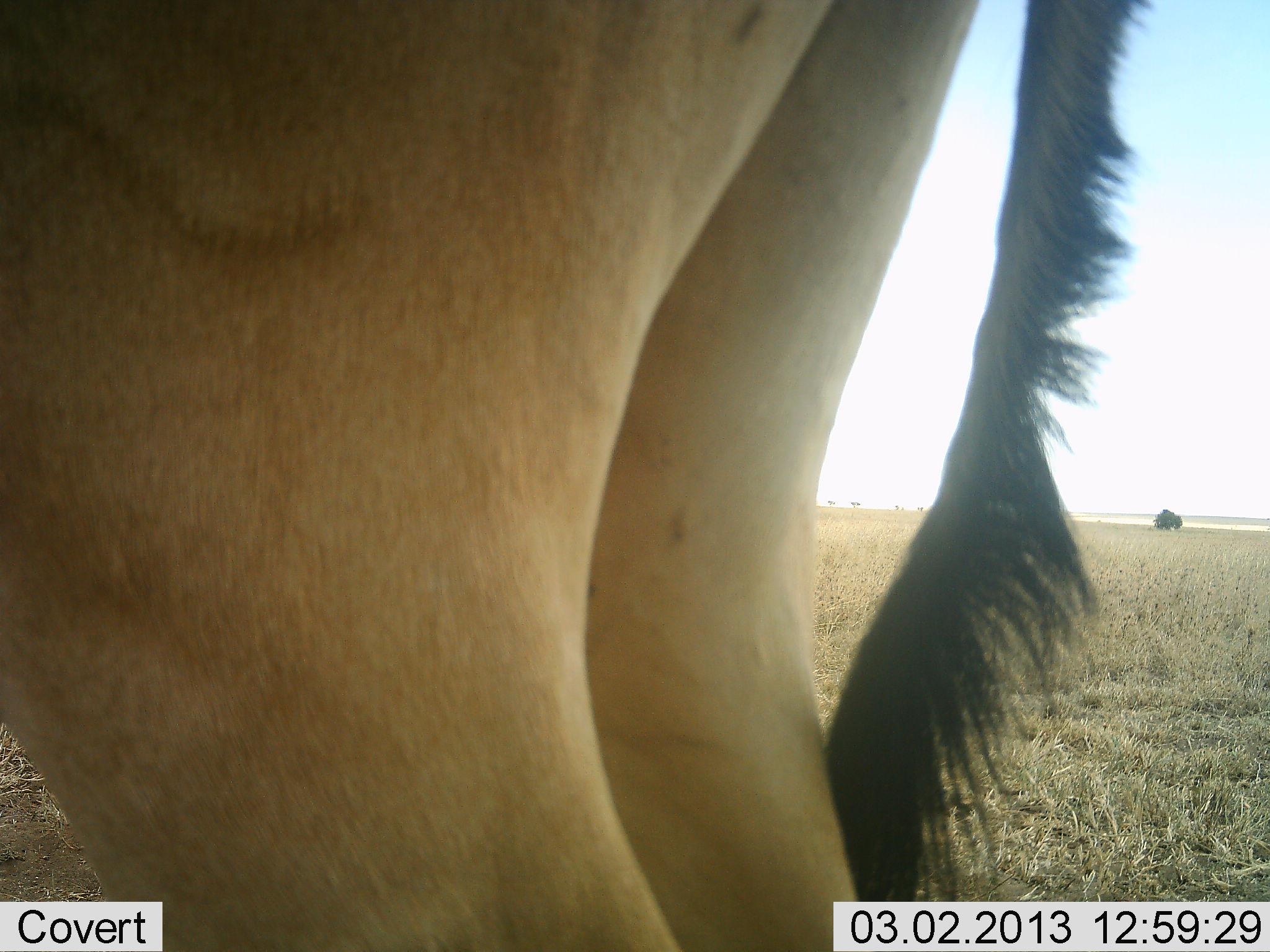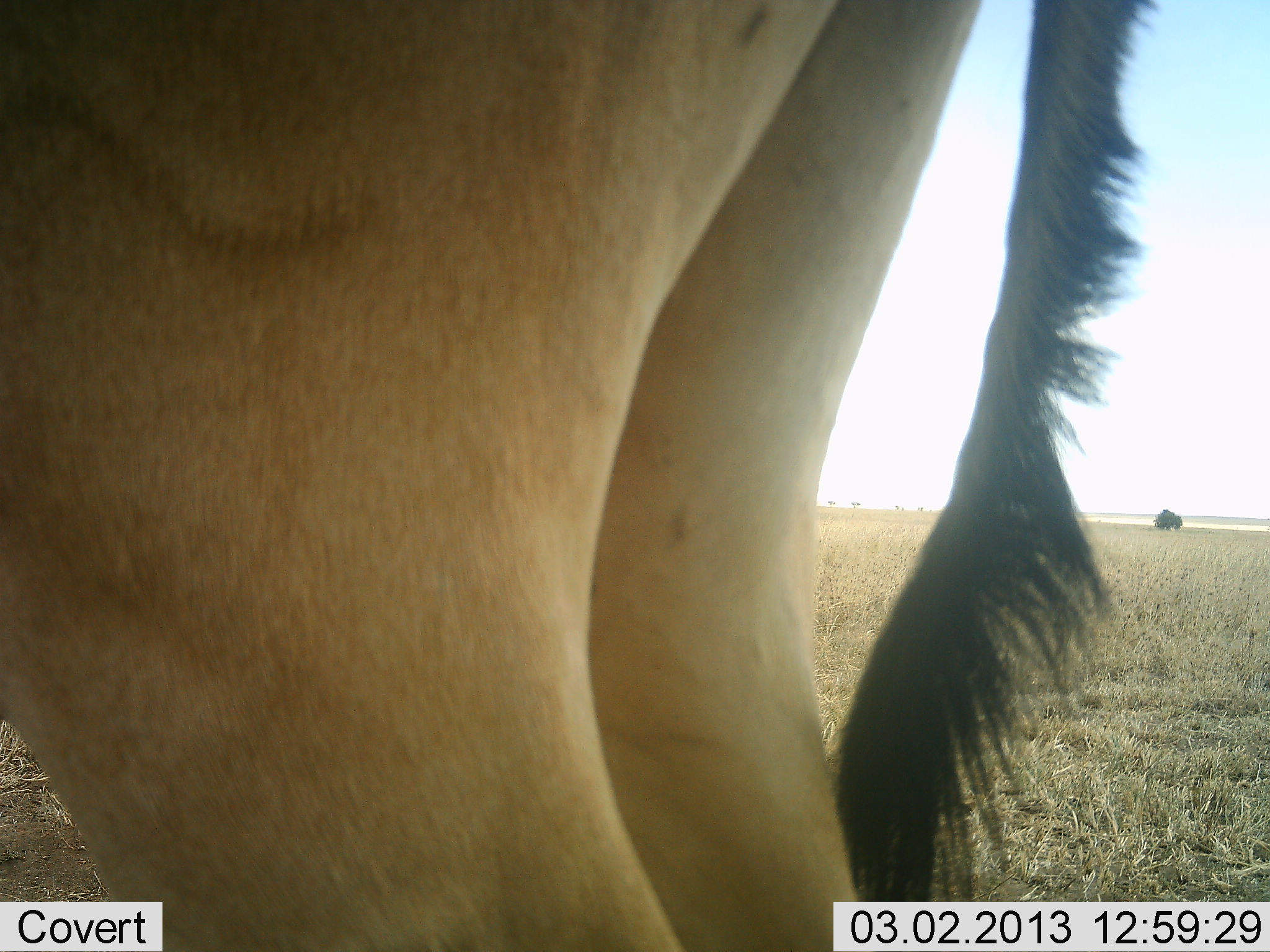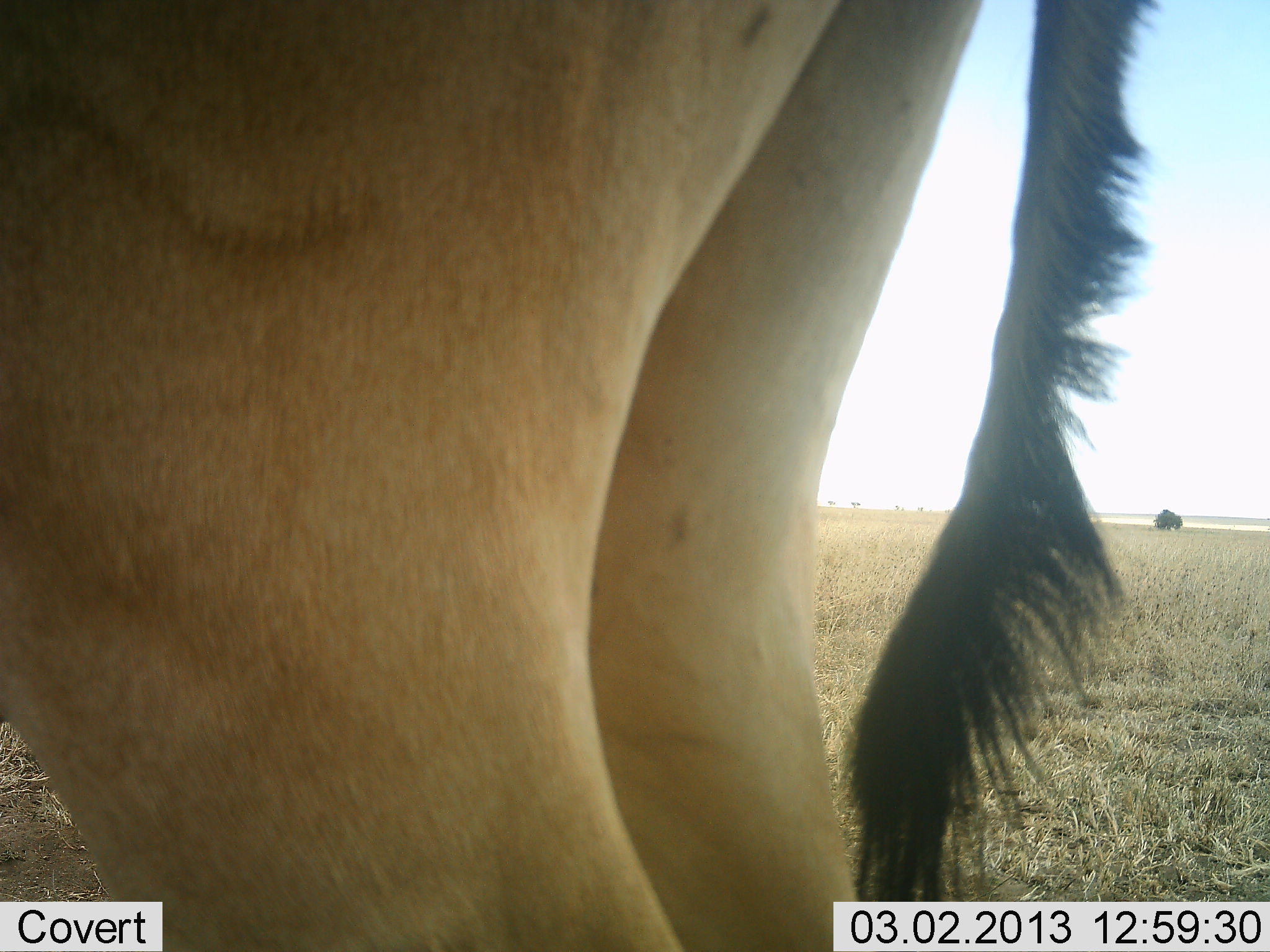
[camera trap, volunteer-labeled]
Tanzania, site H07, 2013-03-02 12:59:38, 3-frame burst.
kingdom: Animalia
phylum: Chordata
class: Mammalia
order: Artiodactyla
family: Bovidae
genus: Alcelaphus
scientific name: Alcelaphus buselaphus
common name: hartebeest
Hartebeest (Alcelaphus buselaphus), count 1. Behavior (volunteer vote fractions): standing 95%, resting 0%, moving 5%, interacting 0%. Young present (vote fraction): 0%. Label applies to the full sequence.